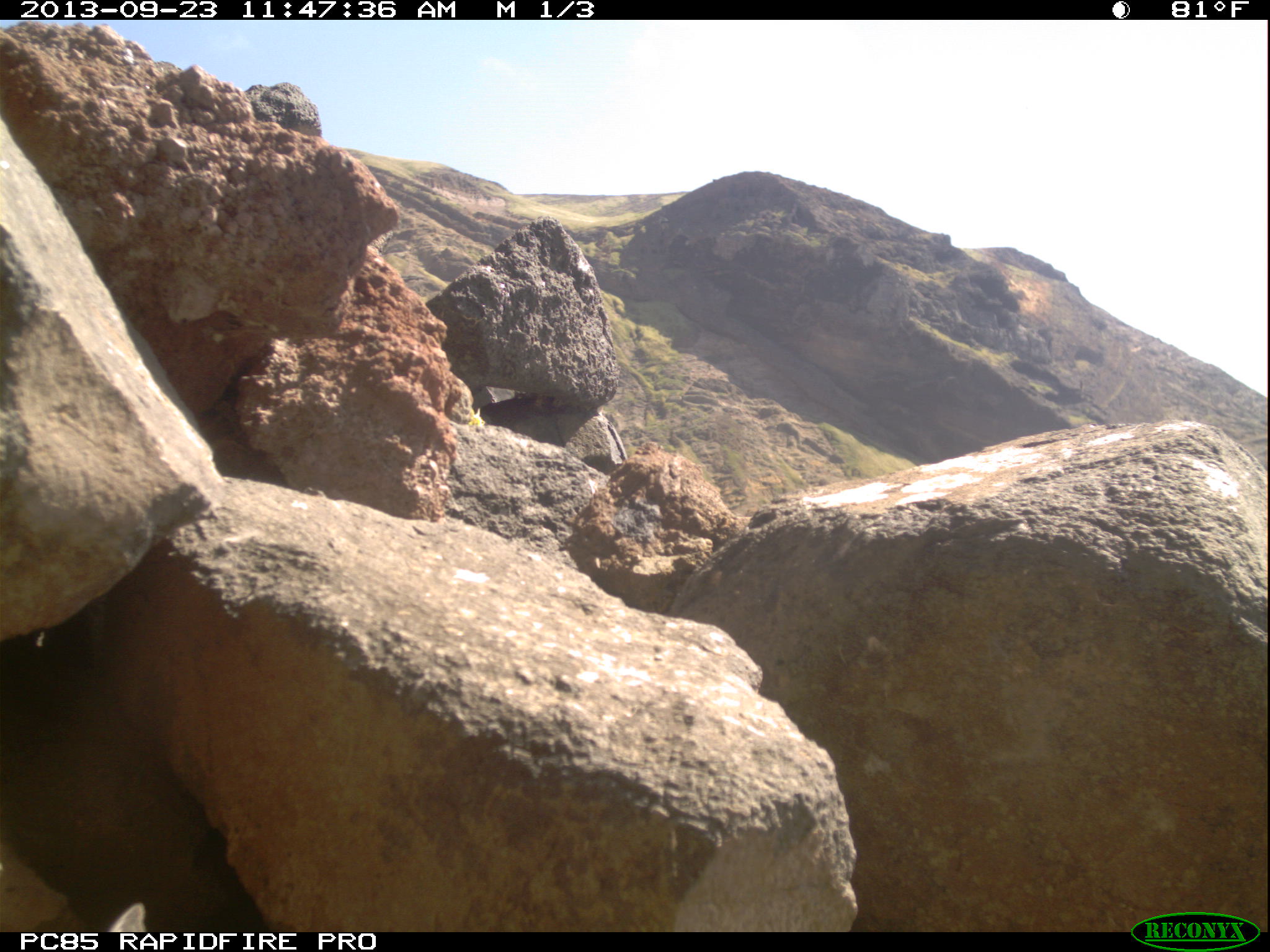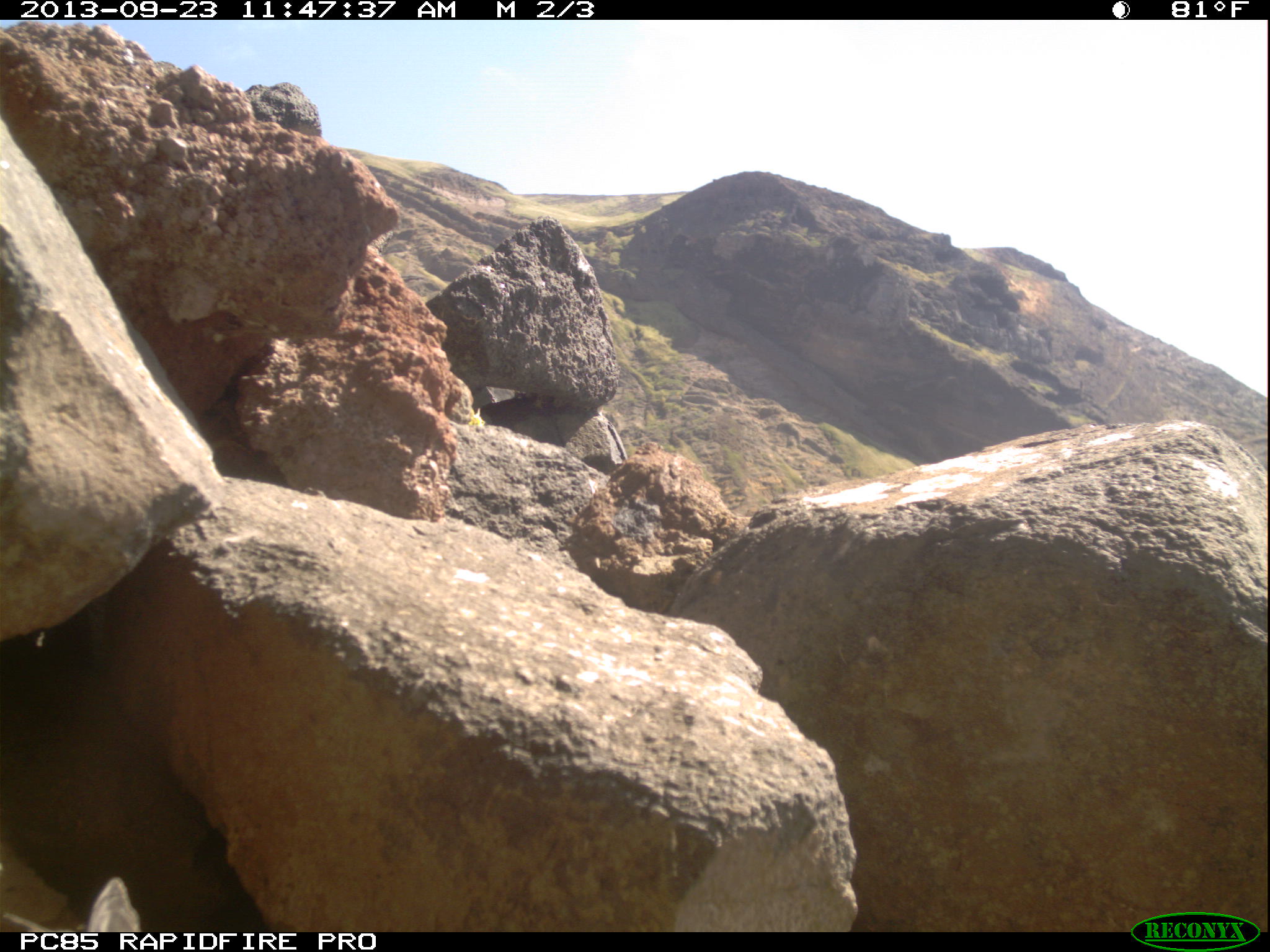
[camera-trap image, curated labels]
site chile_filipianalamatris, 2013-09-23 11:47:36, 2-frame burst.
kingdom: Animalia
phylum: Chordata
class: Aves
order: Procellariiformes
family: Procellariidae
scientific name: Procellariidae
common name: petrel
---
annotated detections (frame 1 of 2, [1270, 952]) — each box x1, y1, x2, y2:
petrel: 33, 850, 249, 927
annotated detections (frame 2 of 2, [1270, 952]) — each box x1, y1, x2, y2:
petrel: 33, 870, 257, 927